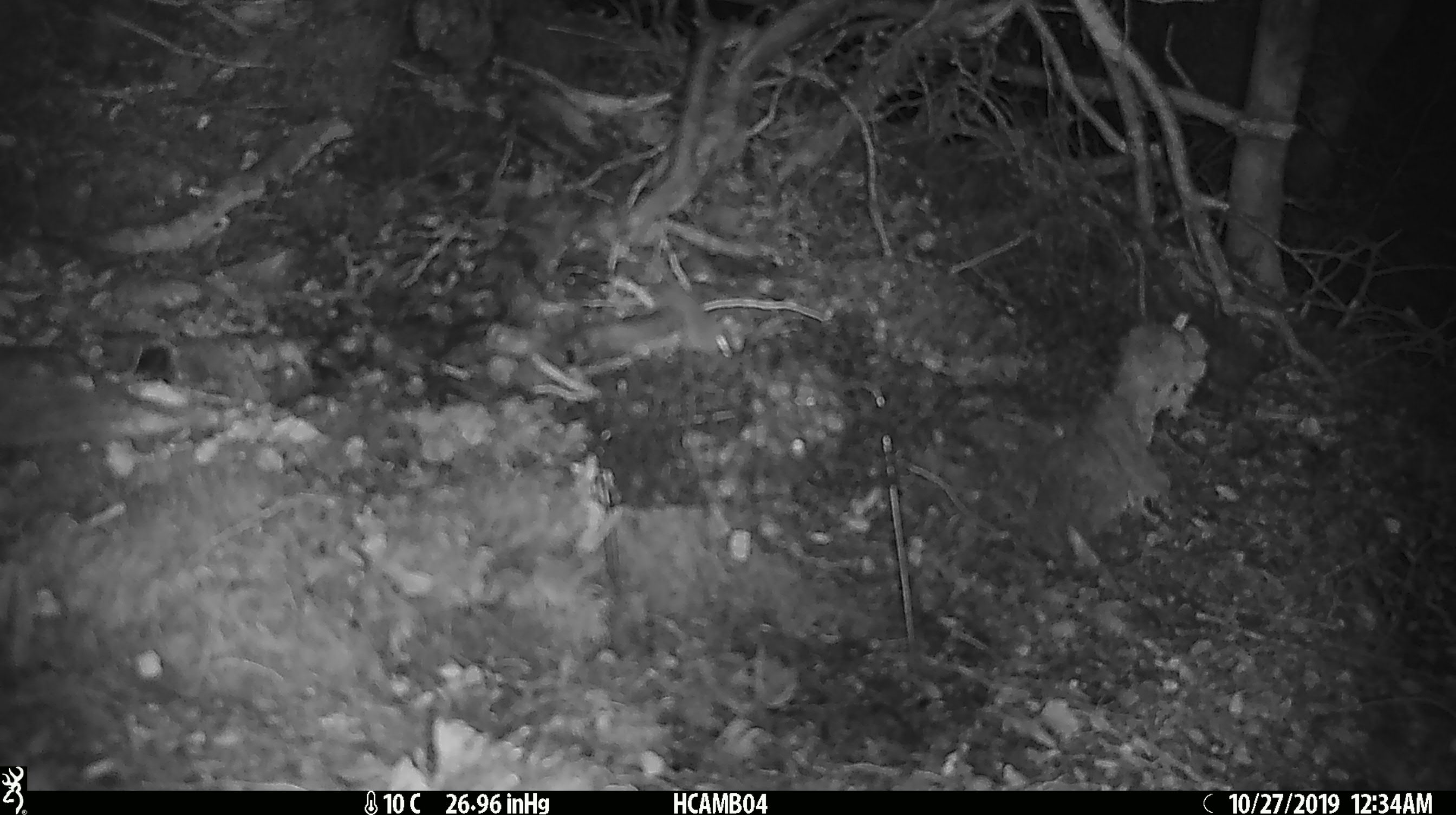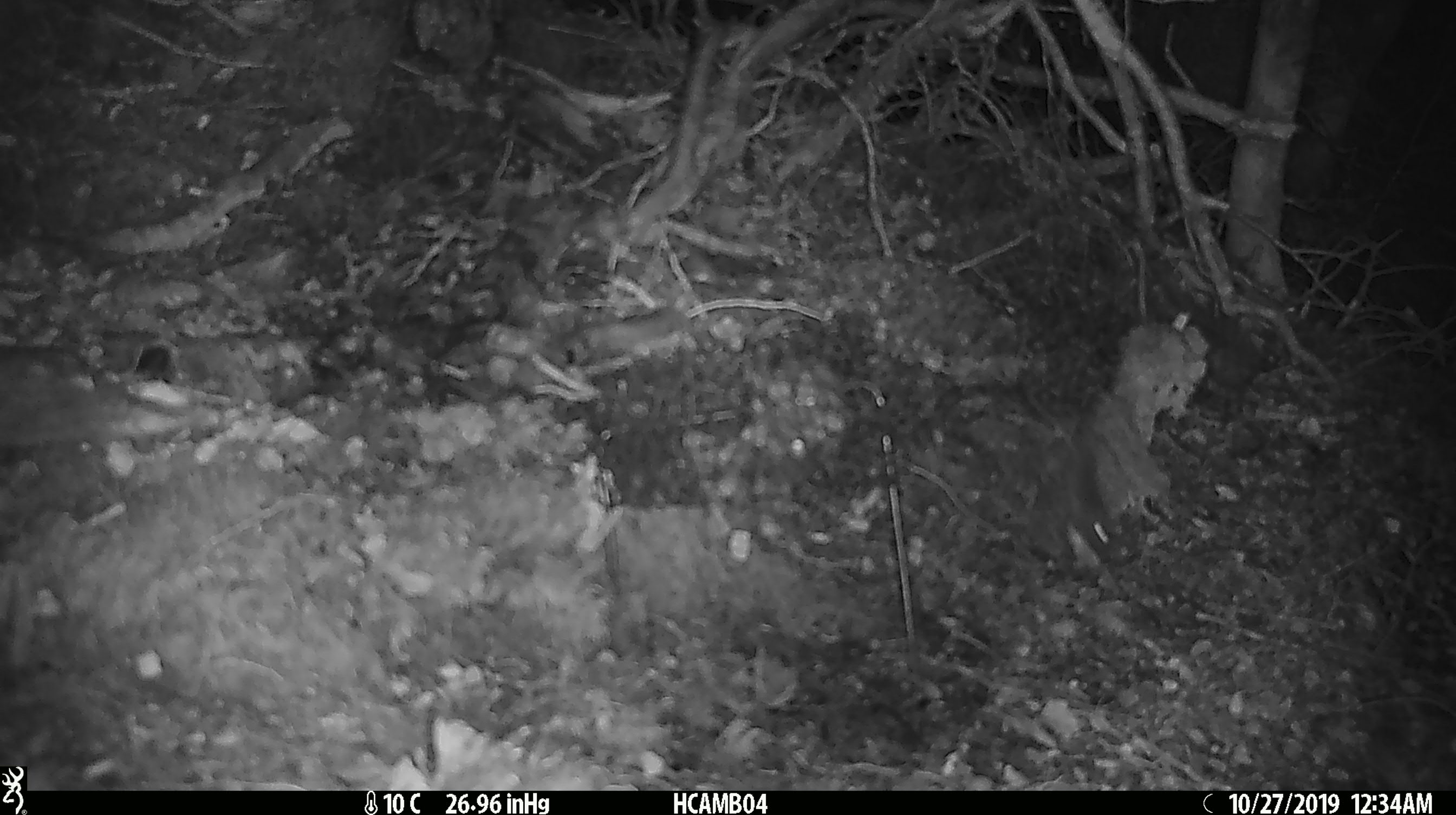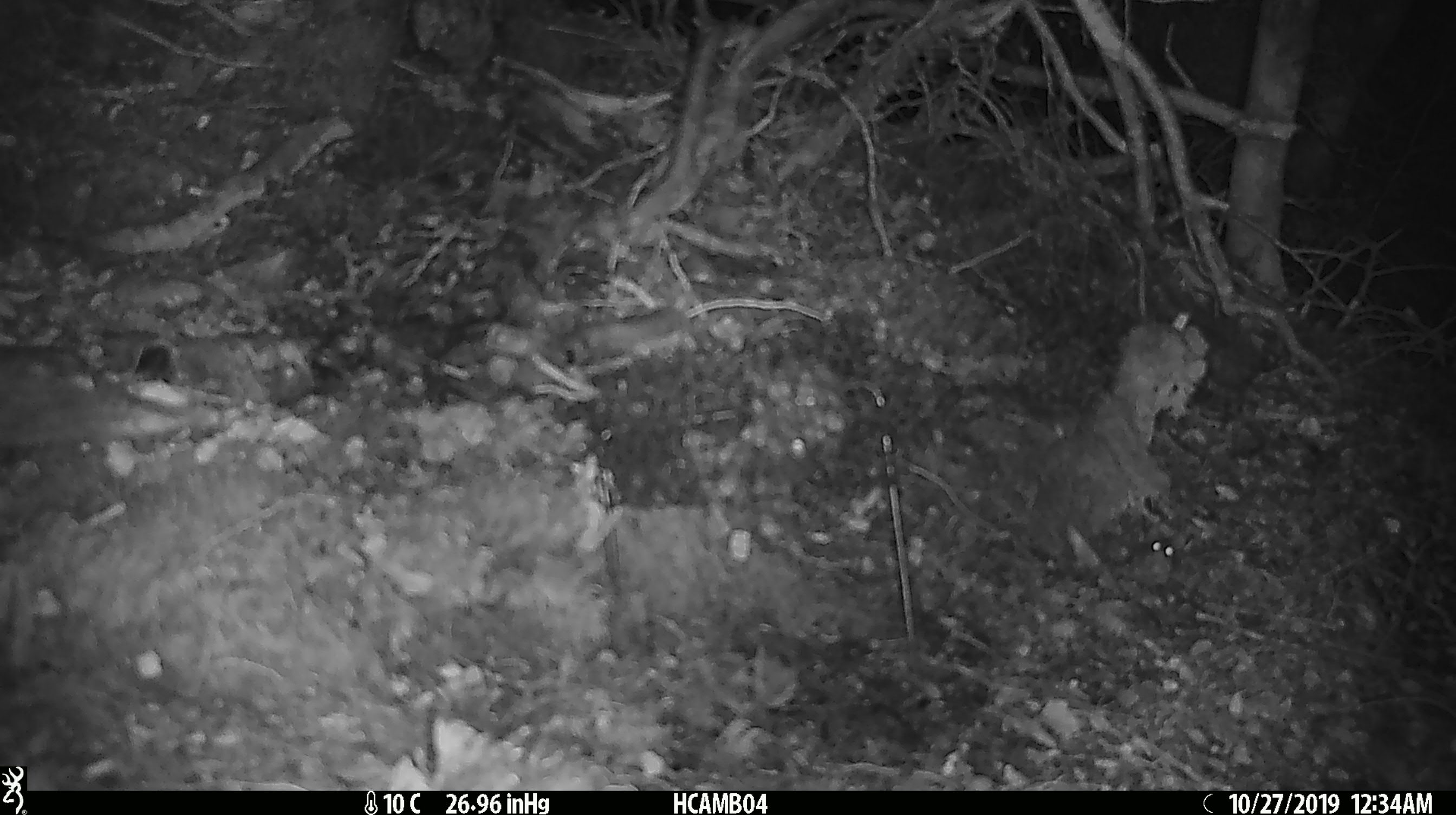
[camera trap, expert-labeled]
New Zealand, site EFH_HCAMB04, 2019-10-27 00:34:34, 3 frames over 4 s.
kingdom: Animalia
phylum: Chordata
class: Mammalia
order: Rodentia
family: Muridae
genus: Mus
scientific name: Mus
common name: mouse